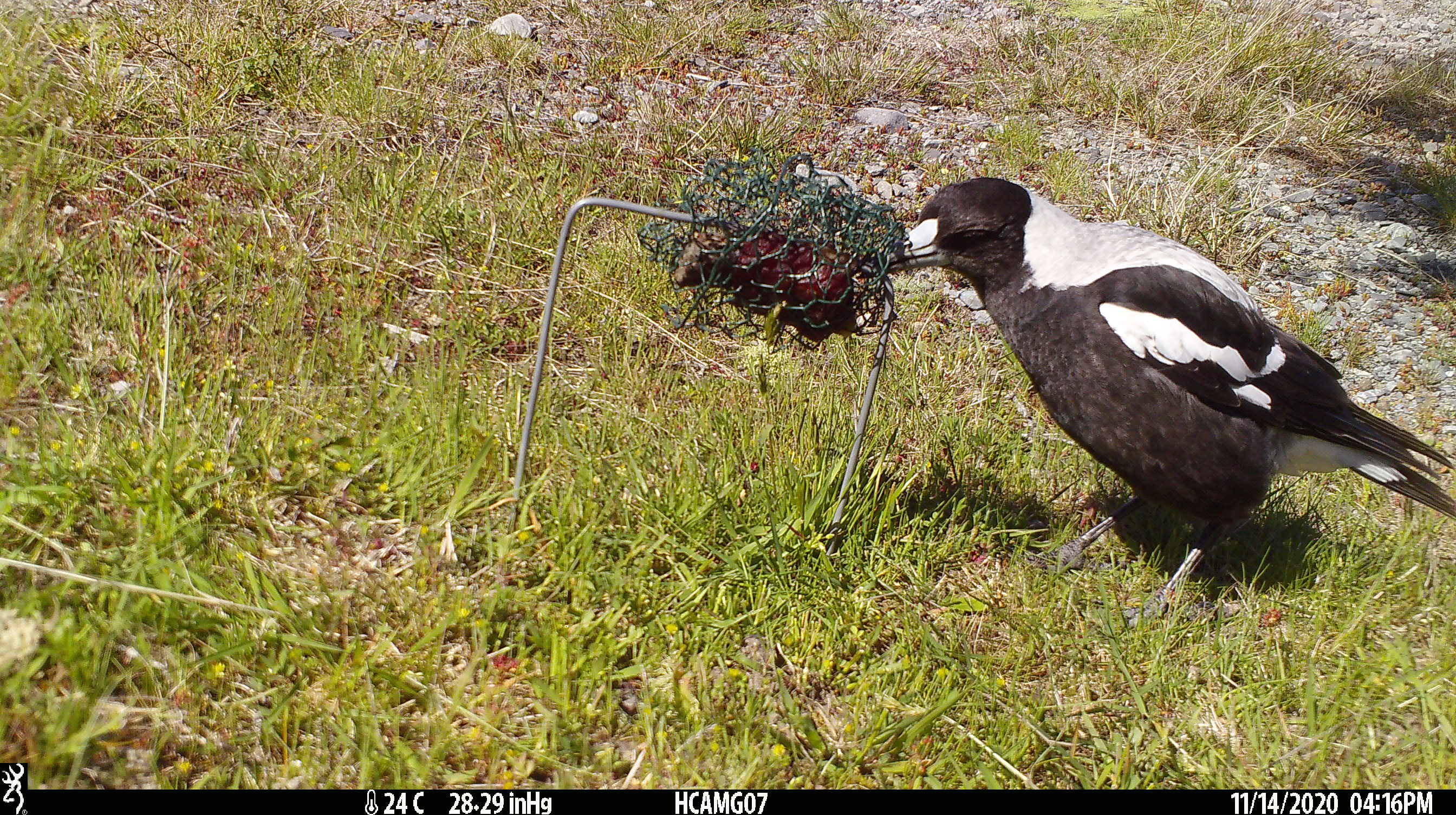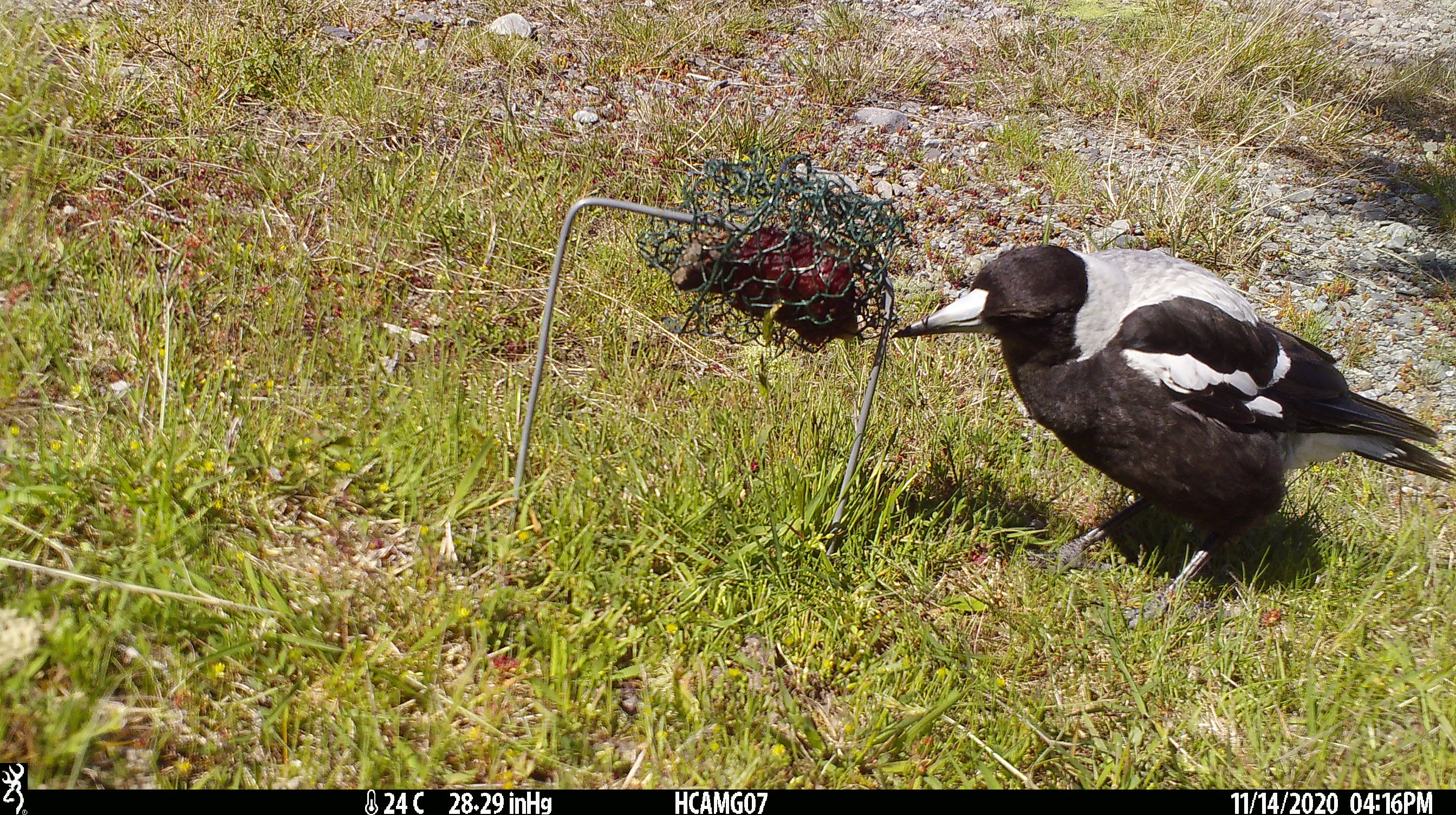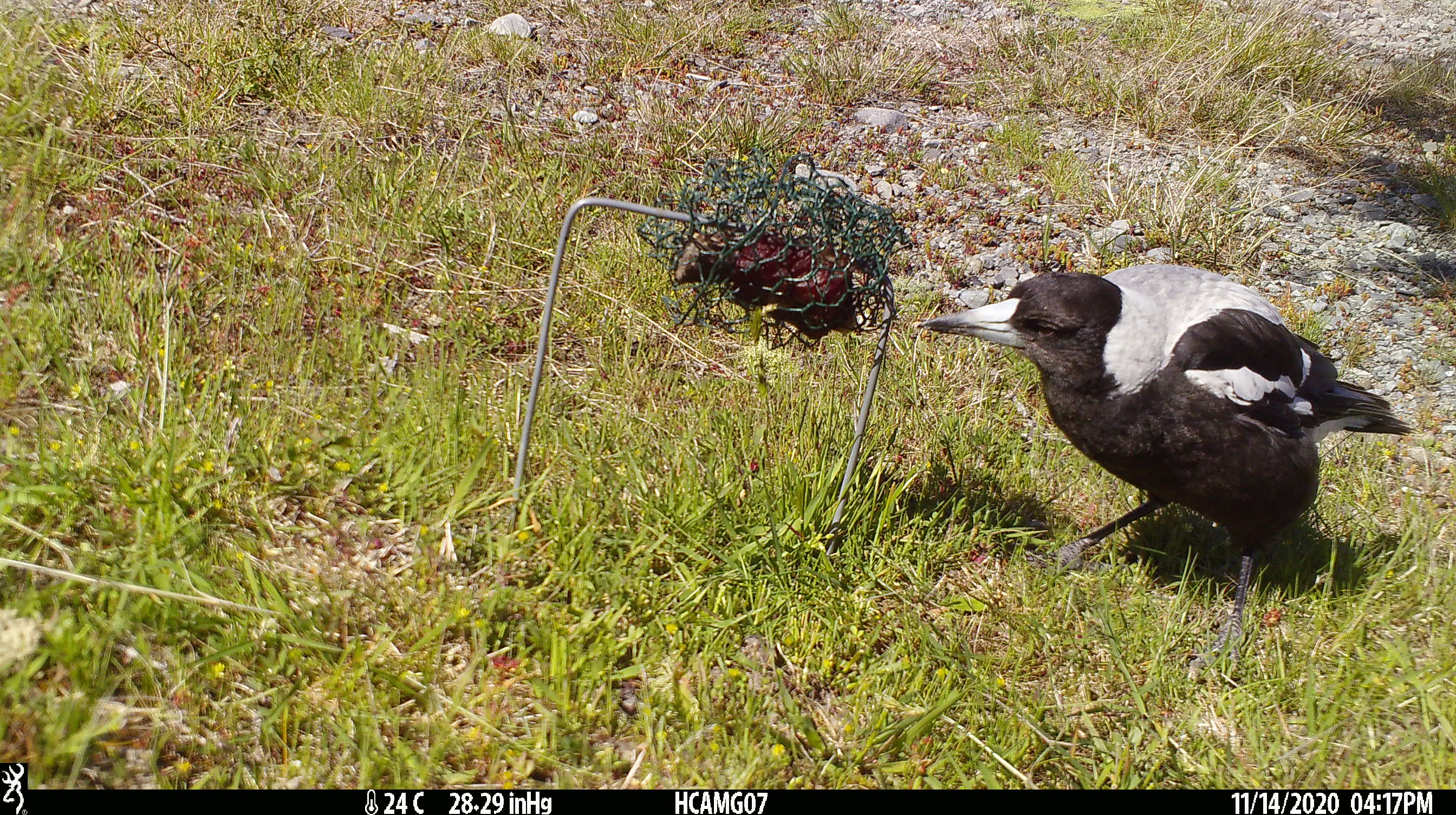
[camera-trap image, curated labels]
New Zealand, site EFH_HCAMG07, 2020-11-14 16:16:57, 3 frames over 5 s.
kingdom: Animalia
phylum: Chordata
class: Aves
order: Passeriformes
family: Artamidae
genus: Gymnorhina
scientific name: Gymnorhina tibicen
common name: australian magpie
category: magpie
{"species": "magpie (australian magpie) (Gymnorhina tibicen)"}